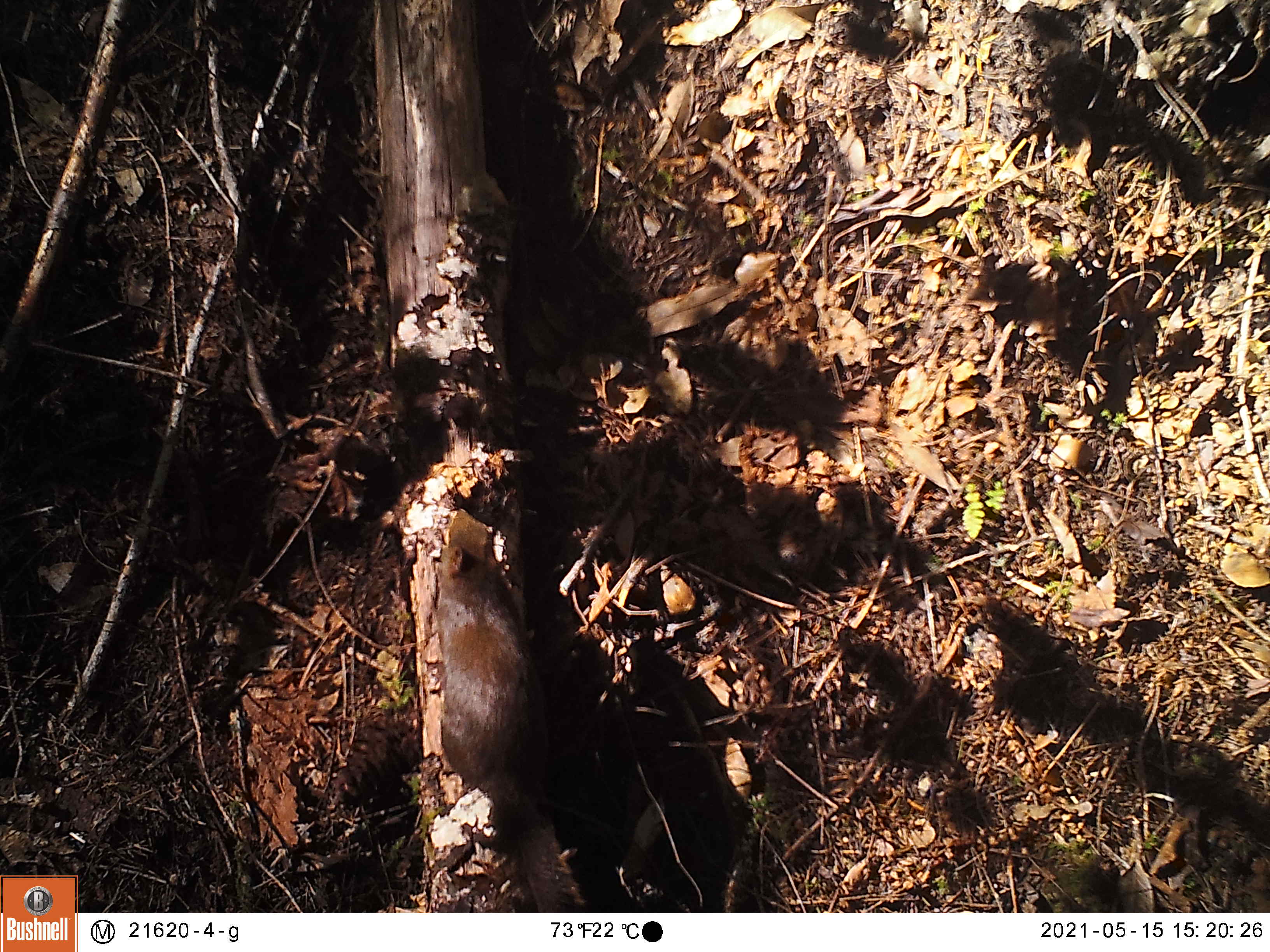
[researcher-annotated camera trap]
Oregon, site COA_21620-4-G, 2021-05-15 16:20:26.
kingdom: Animalia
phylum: Chordata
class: Mammalia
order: Rodentia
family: Sciuridae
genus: Tamiasciurus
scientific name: Tamiasciurus douglasii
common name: douglas squirrel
Douglas squirrel (Tamiasciurus douglasii).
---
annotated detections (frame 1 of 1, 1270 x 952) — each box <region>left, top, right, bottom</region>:
douglas squirrel: <region>390, 490, 617, 913</region>